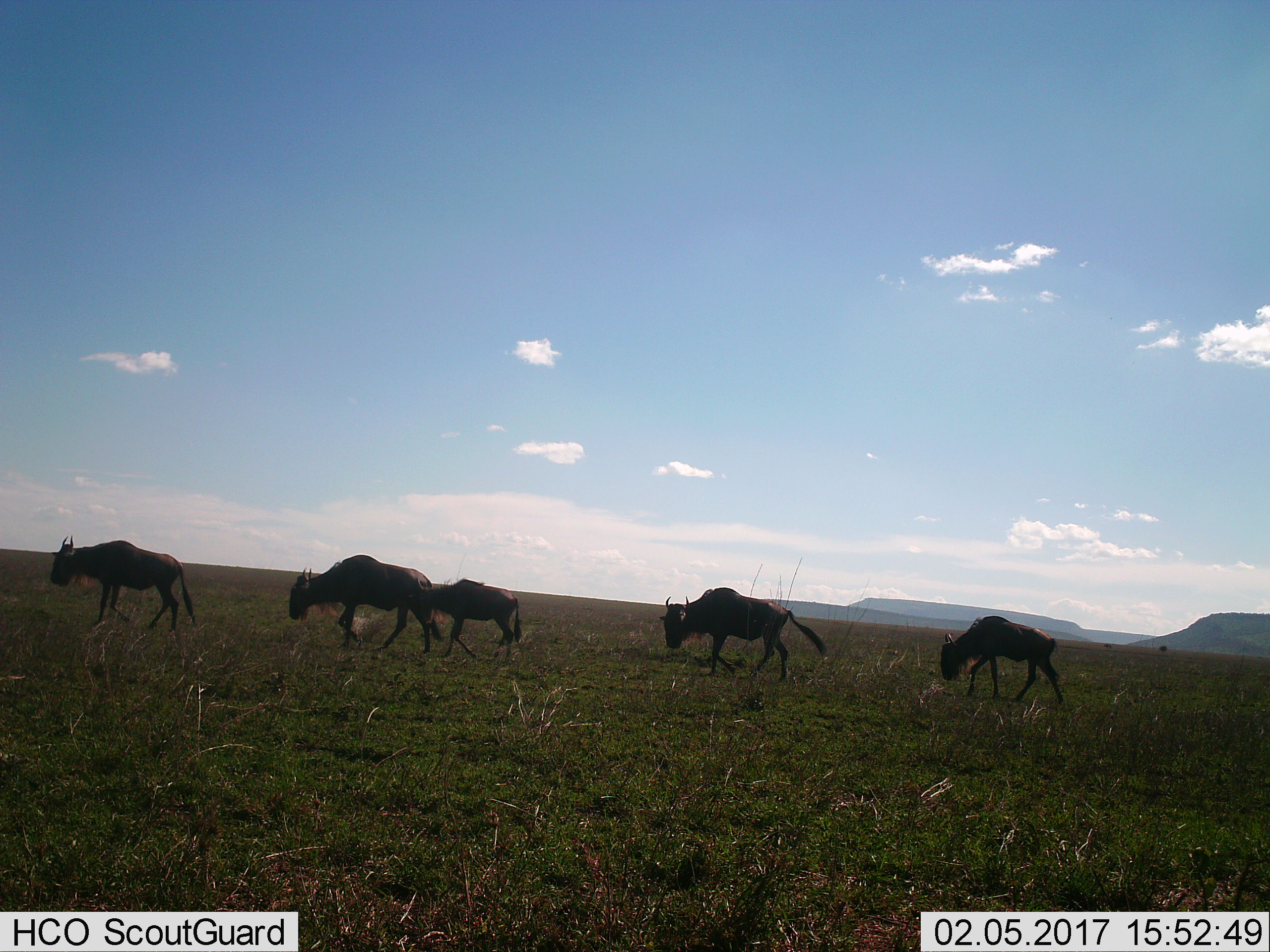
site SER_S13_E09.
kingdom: Animalia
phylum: Chordata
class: Mammalia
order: Artiodactyla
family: Bovidae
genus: Connochaetes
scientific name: Connochaetes taurinus taurinus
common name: blue wildebeest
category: wildebeestblue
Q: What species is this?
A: Wildebeestblue (blue wildebeest) (Connochaetes taurinus taurinus).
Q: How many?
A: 5.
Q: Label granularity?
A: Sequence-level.